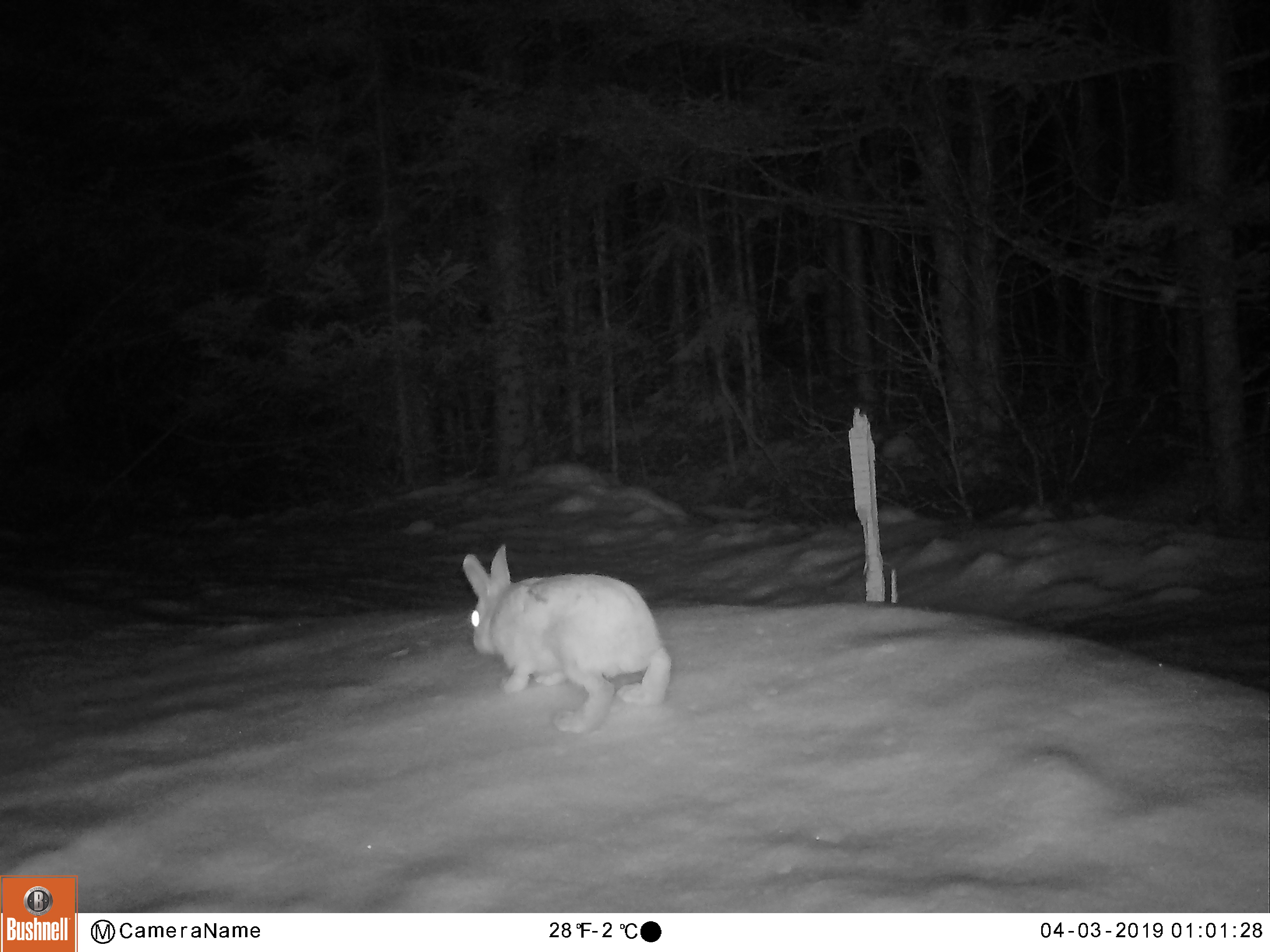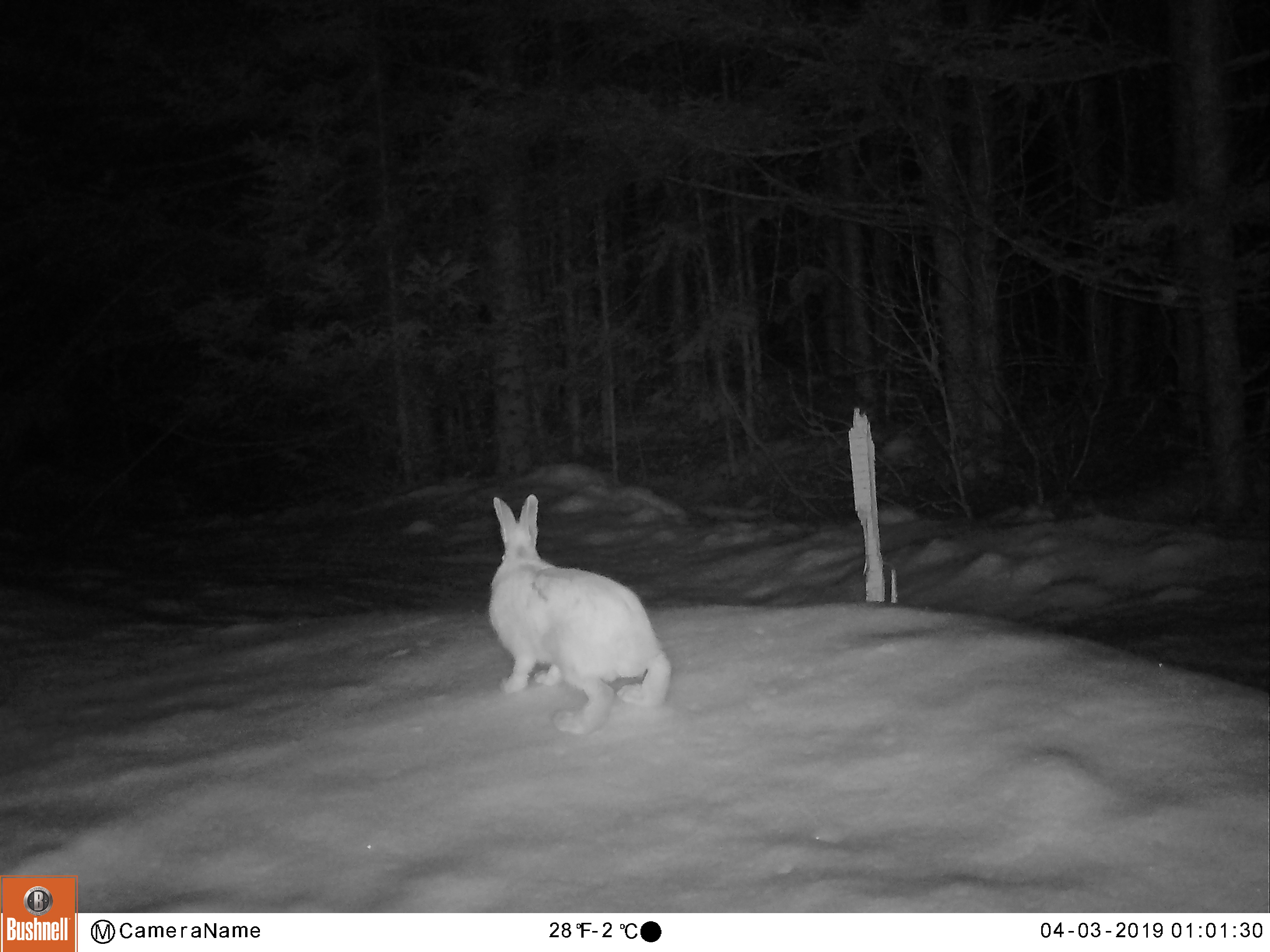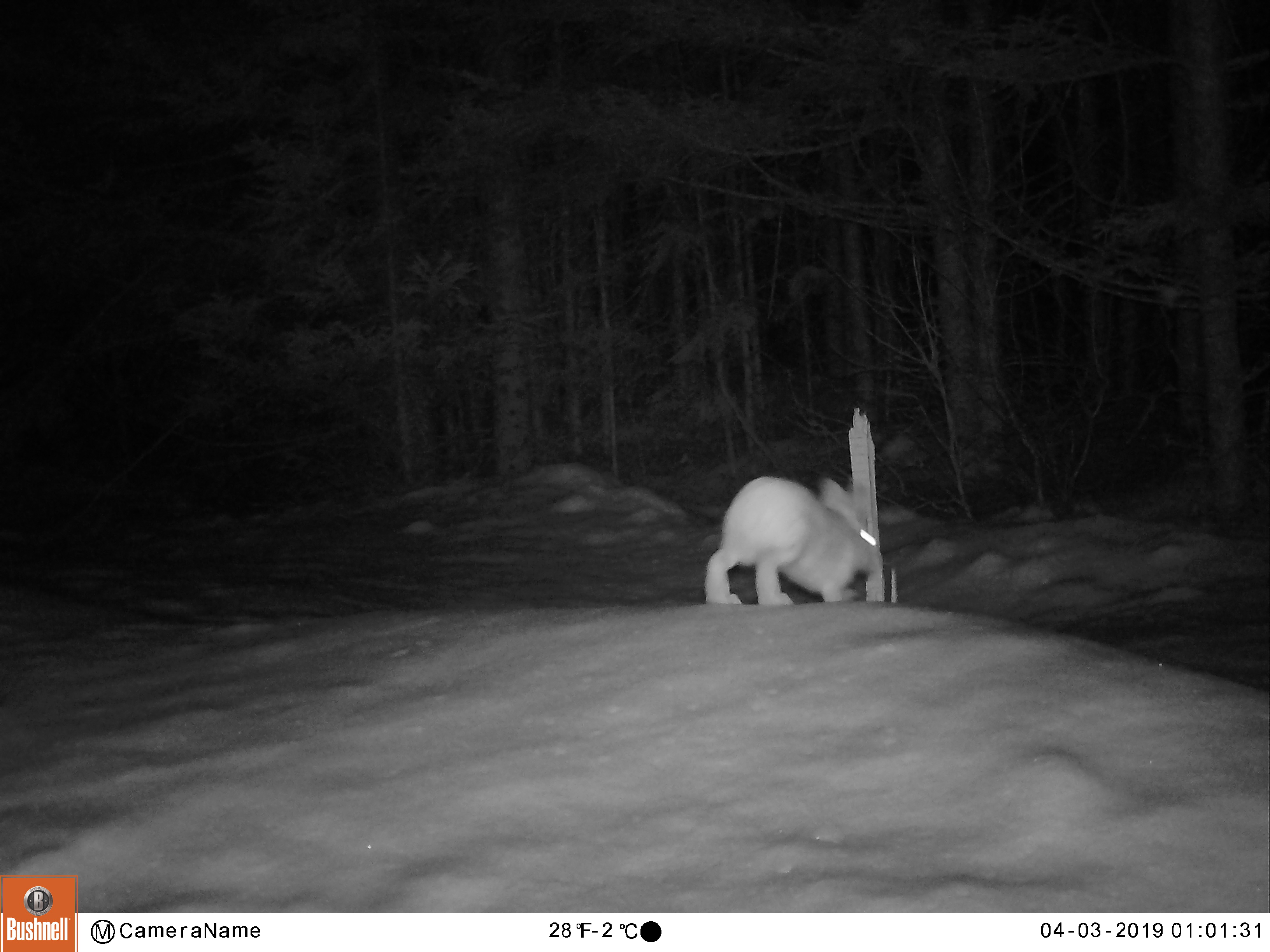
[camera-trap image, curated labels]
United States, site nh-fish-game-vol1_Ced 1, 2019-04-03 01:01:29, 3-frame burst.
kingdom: Animalia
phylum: Chordata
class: Mammalia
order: Lagomorpha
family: Leporidae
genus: Lepus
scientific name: Lepus americanus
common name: snowshoe hare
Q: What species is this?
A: Snowshoe hare (Lepus americanus).